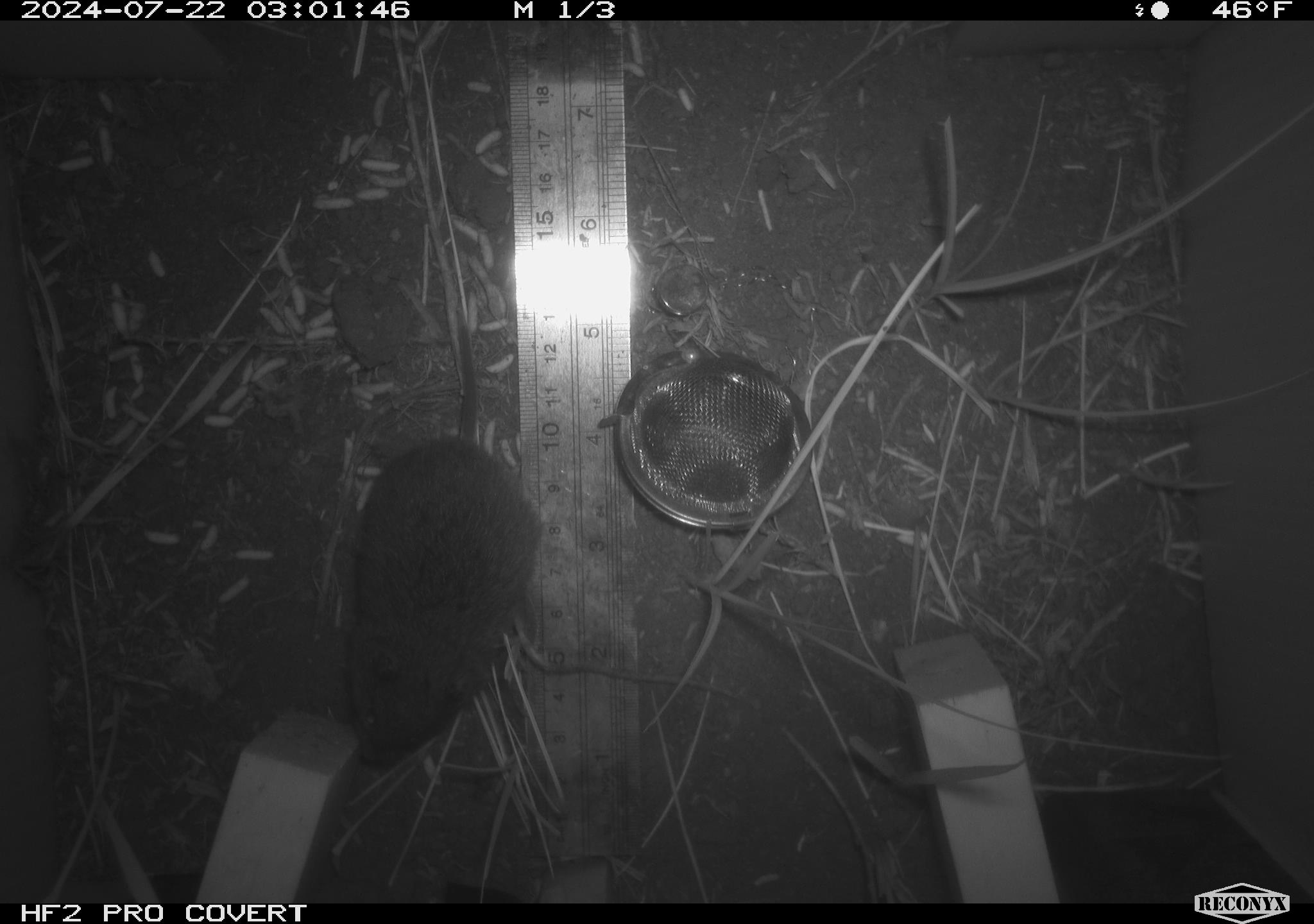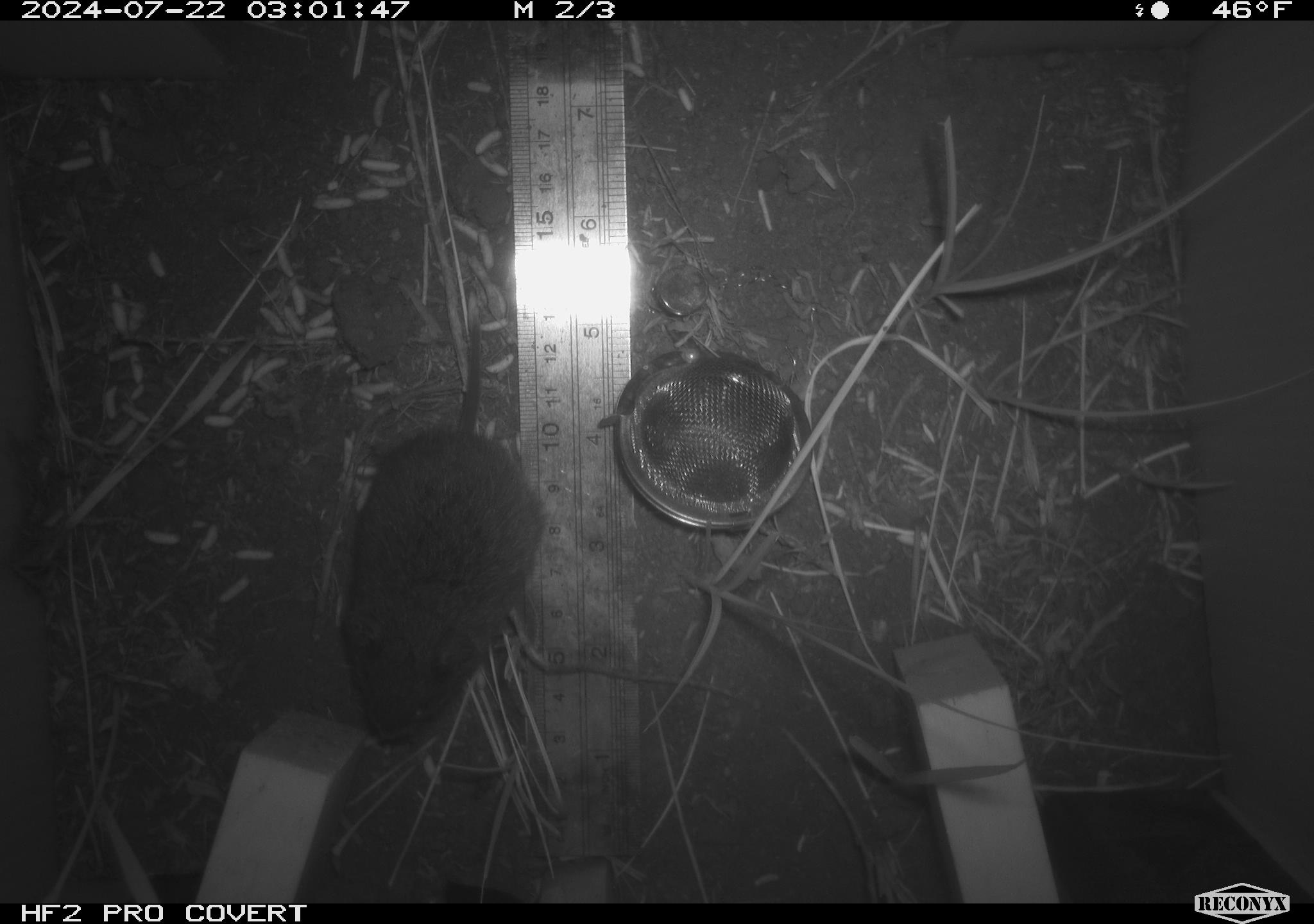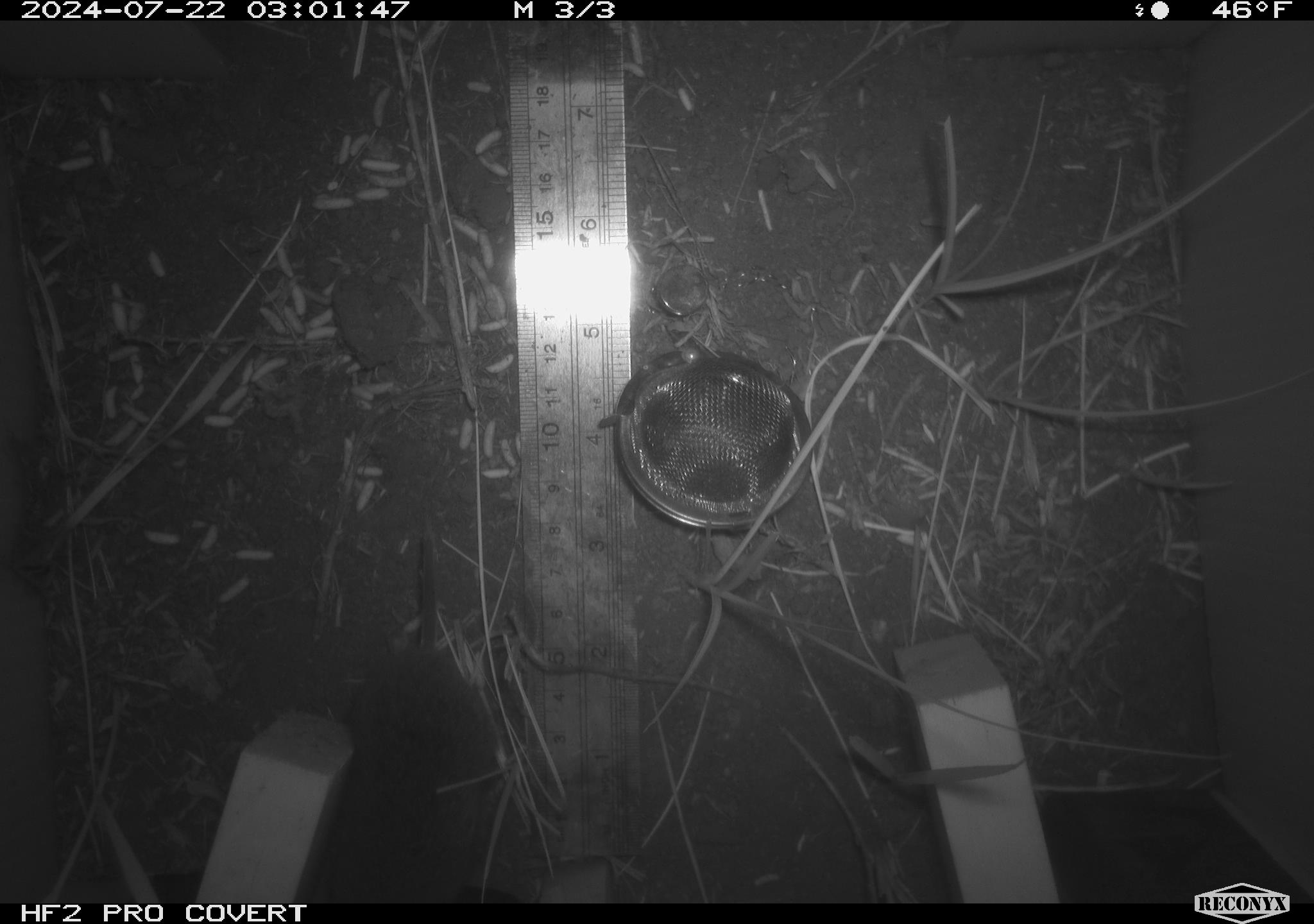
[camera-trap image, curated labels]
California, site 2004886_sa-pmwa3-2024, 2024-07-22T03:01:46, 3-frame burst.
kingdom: Animalia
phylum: Chordata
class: Mammalia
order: Rodentia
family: Cricetidae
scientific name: Arvicolinae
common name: voles, lemmings, and muskrats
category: arvicolinae subfamily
Arvicolinae subfamily (voles, lemmings, and muskrats) (Arvicolinae).